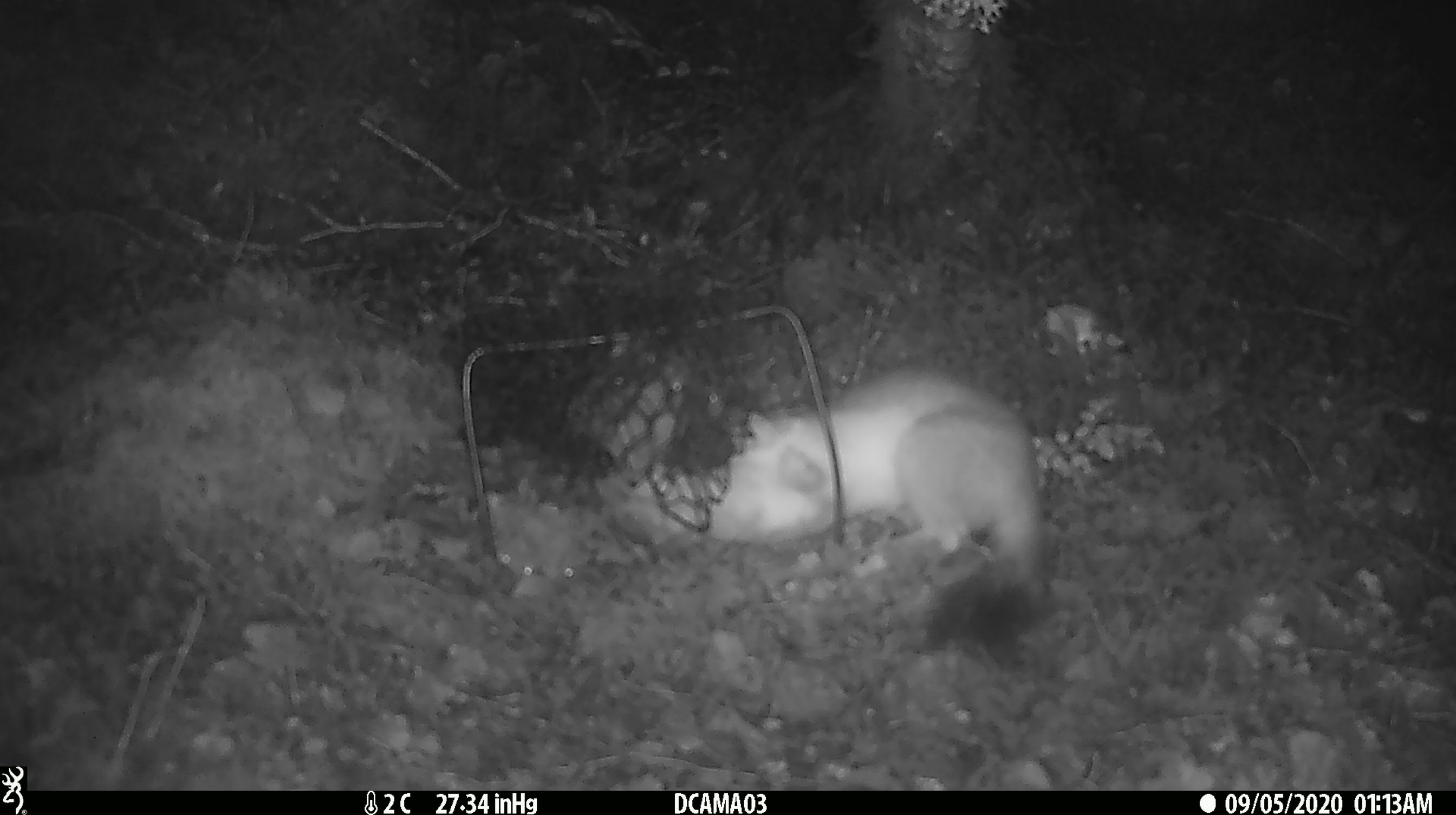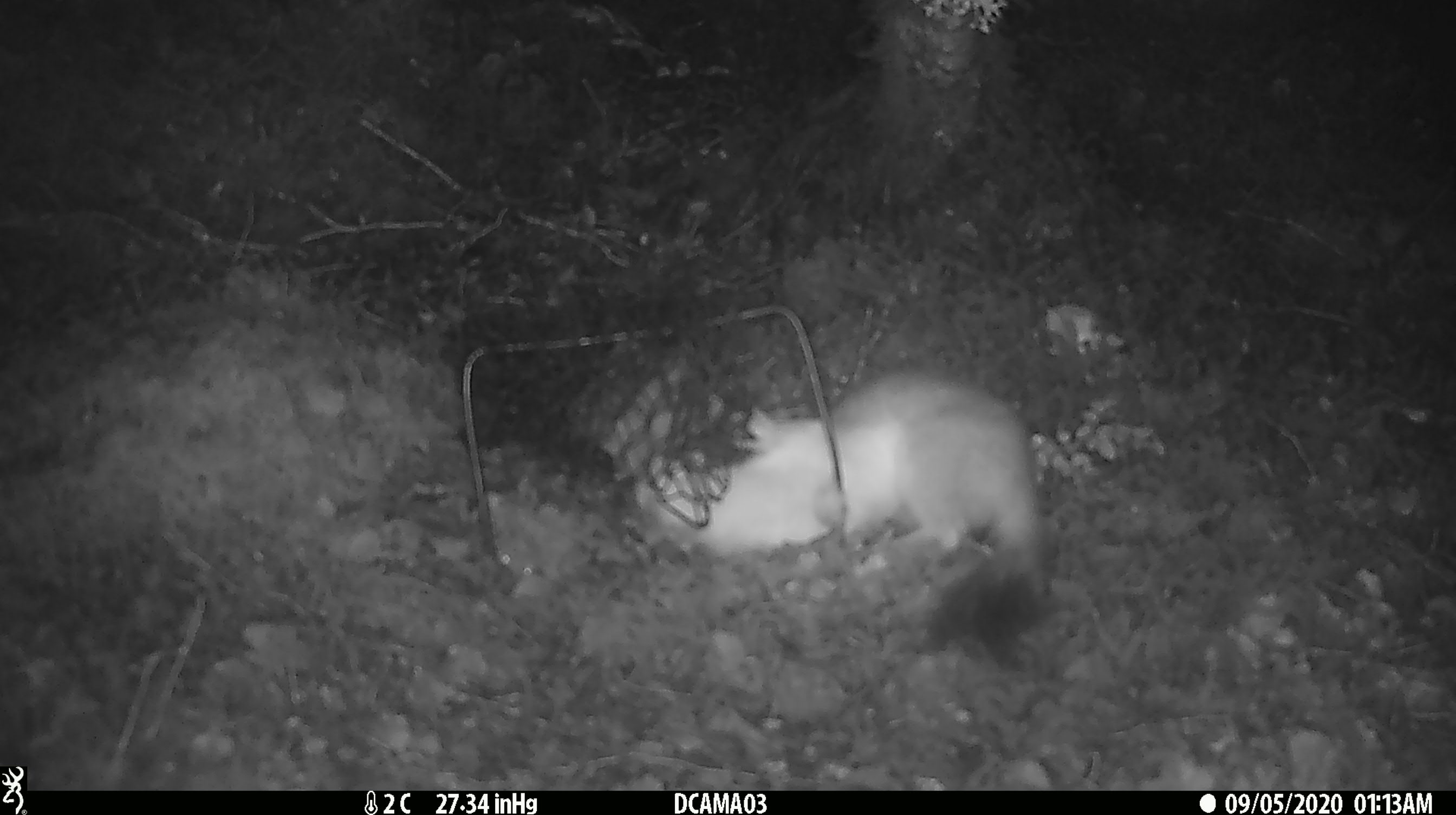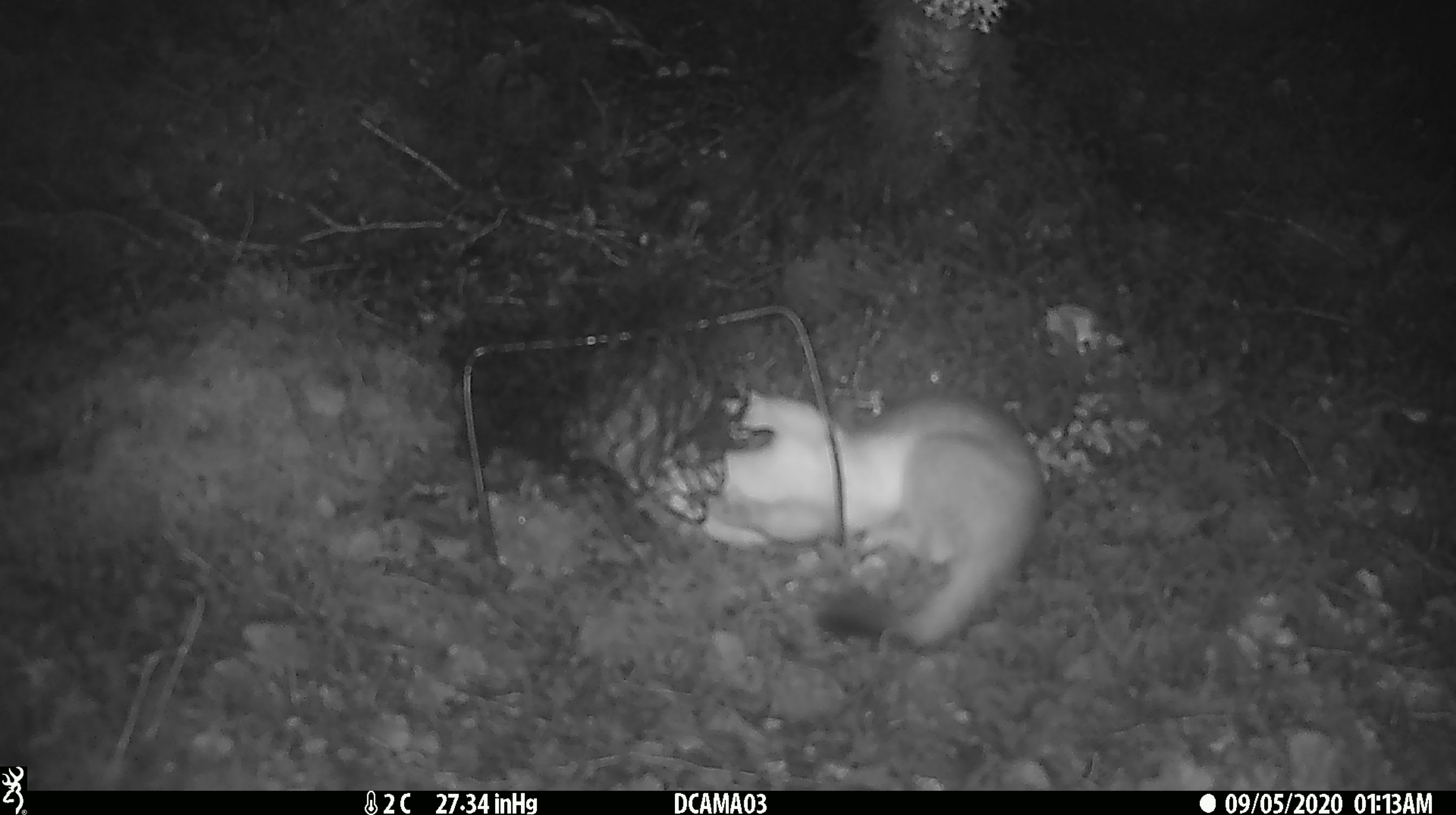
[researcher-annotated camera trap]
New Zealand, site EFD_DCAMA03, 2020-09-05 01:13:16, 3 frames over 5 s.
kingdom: Animalia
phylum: Chordata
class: Mammalia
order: Carnivora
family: Mustelidae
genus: Mustela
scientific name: Mustela erminea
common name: stoat